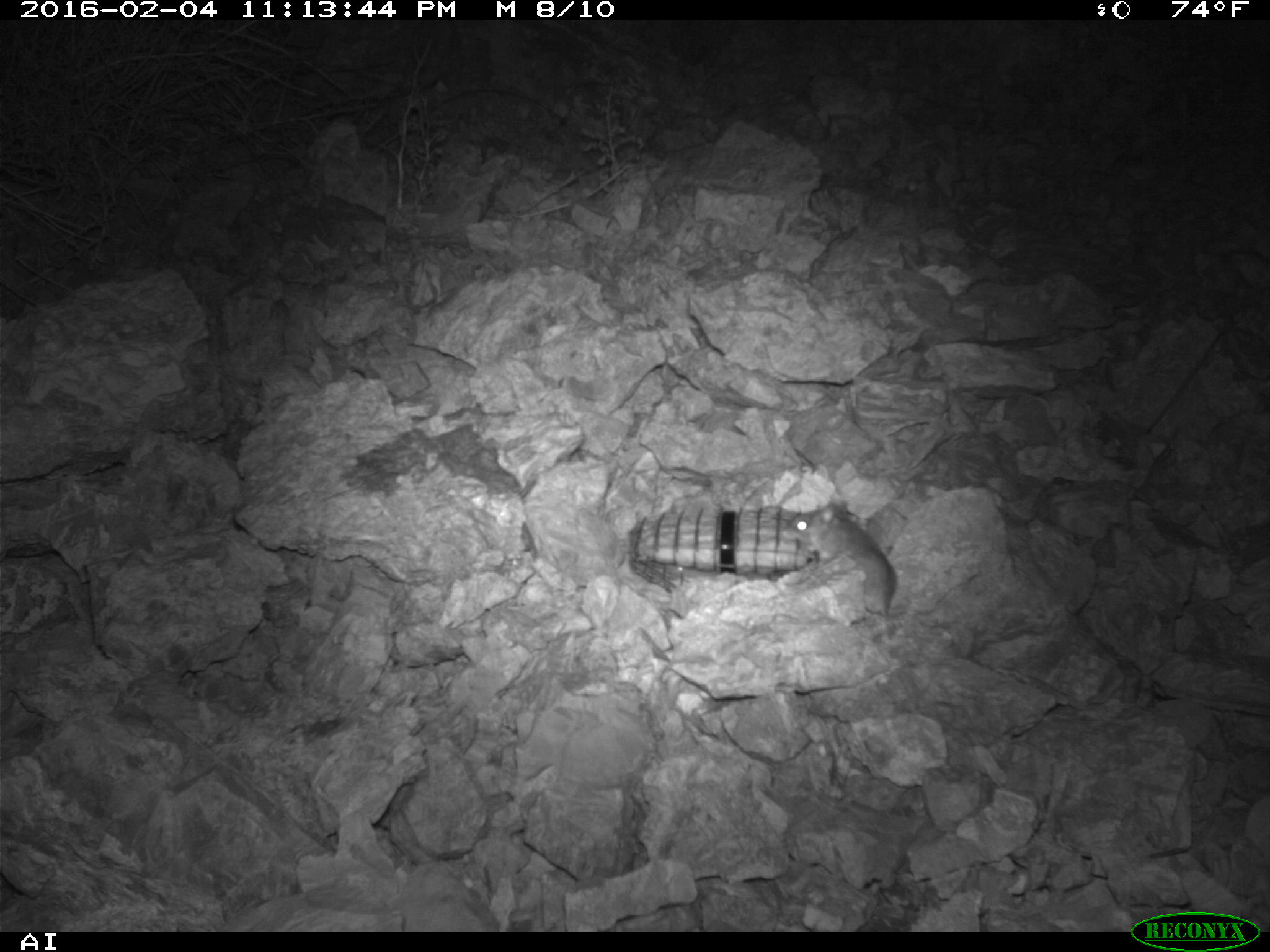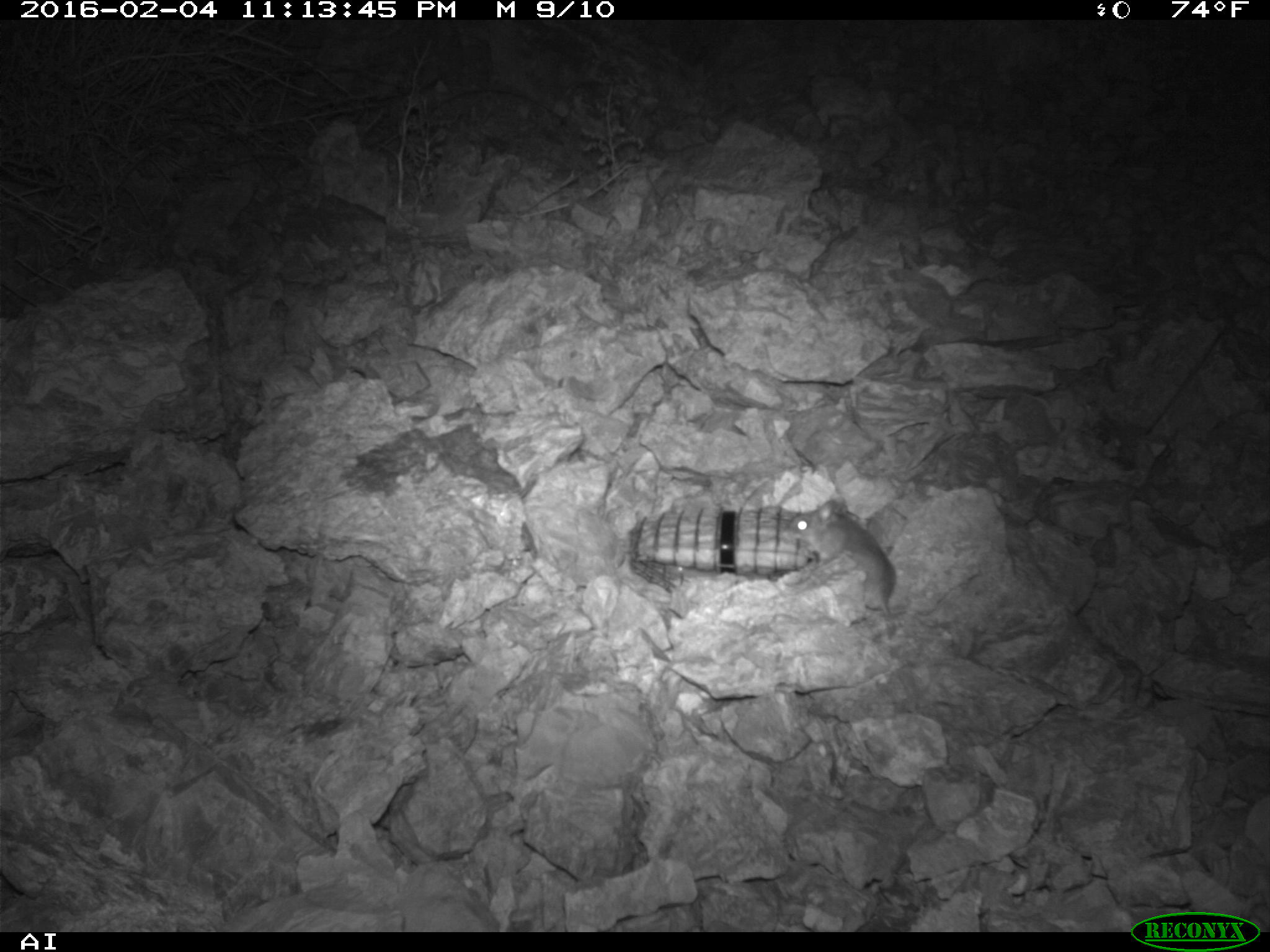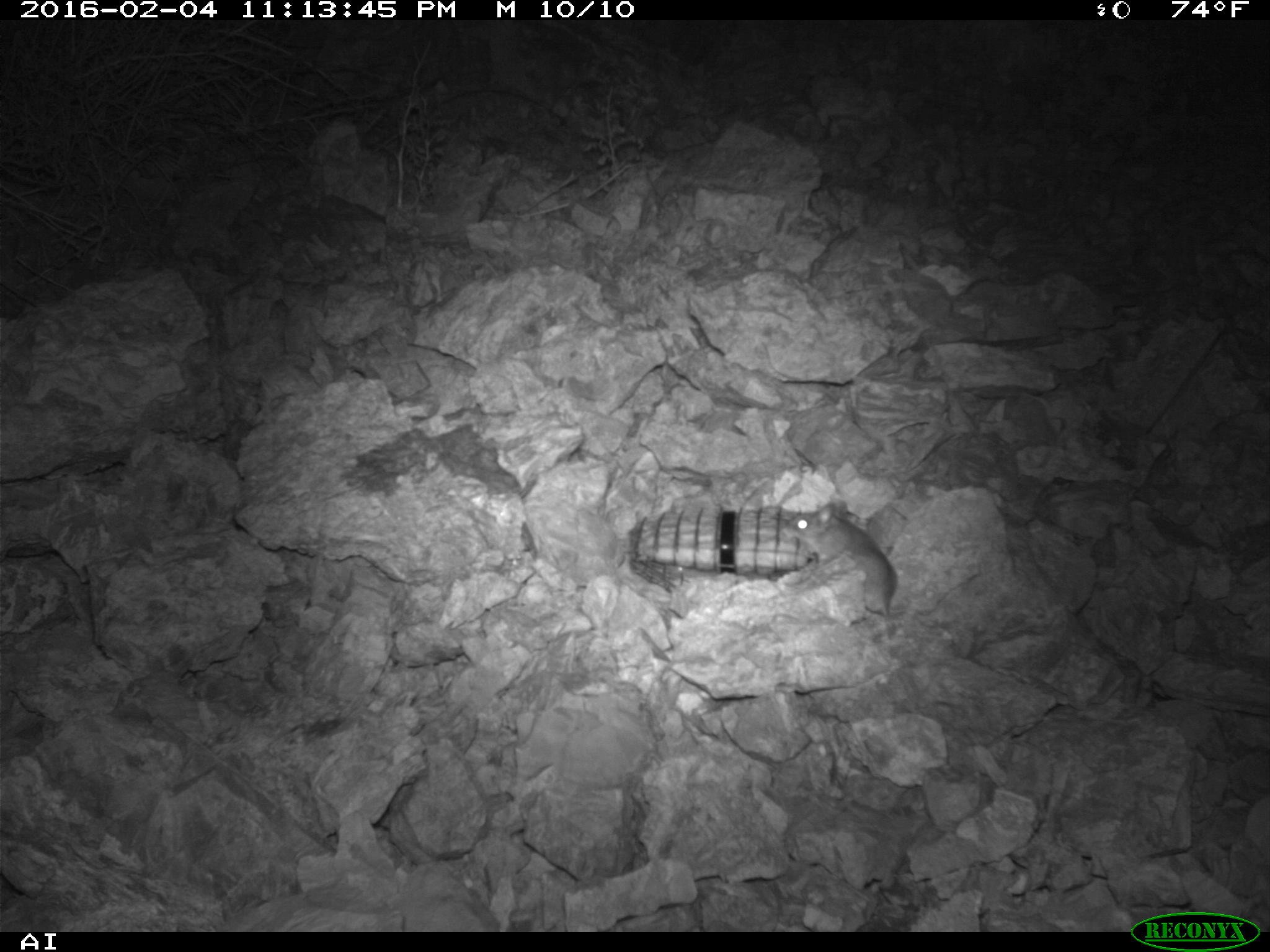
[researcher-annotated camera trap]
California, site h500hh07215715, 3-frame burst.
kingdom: Animalia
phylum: Chordata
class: Mammalia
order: Rodentia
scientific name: Rodentia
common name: rodent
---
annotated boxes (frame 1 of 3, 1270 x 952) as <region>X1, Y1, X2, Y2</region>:
rodent: <region>790, 500, 897, 617</region>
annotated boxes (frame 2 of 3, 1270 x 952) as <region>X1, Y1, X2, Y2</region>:
rodent: <region>787, 498, 896, 615</region>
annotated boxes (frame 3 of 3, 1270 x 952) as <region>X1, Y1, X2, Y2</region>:
rodent: <region>787, 500, 979, 618</region>